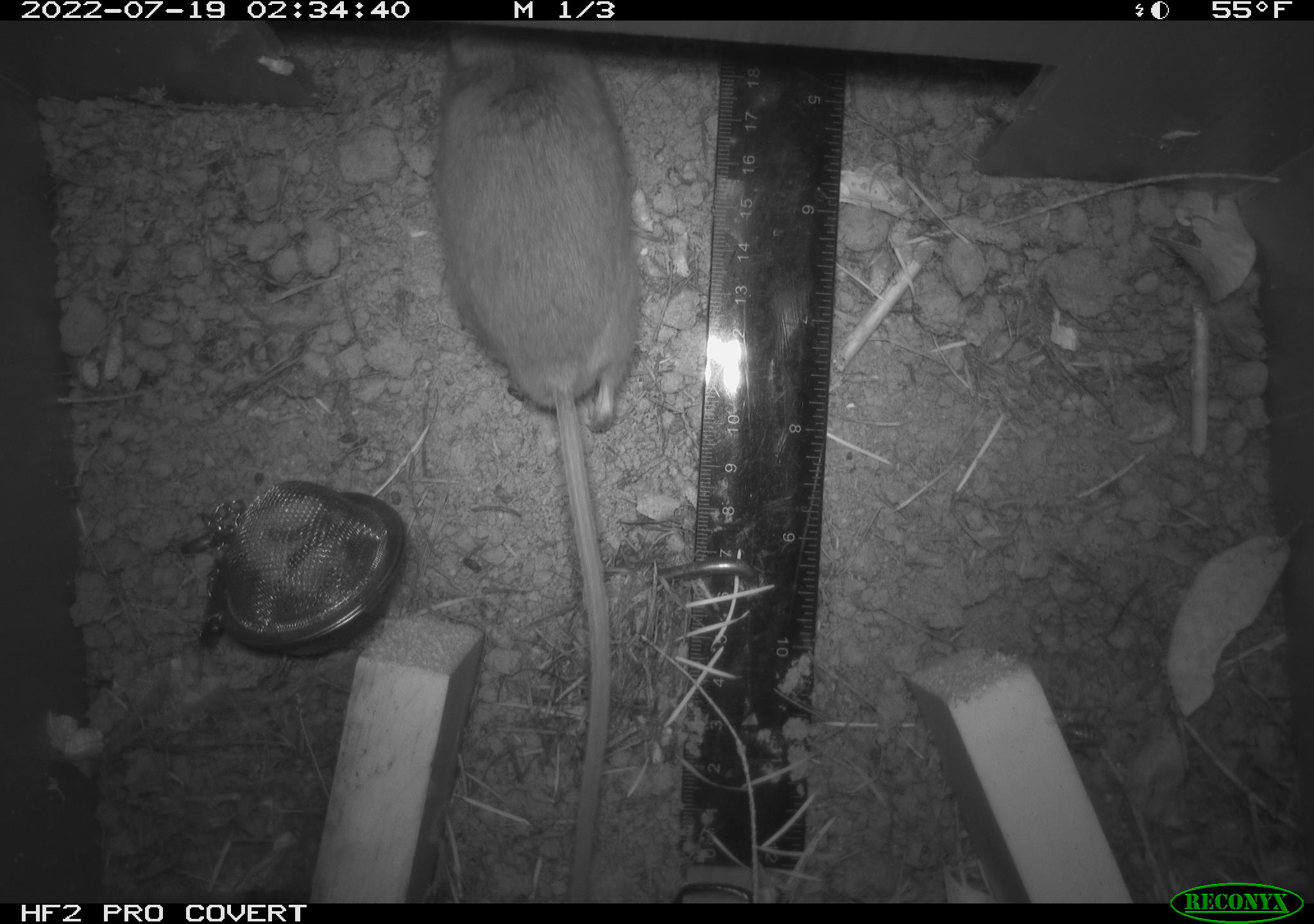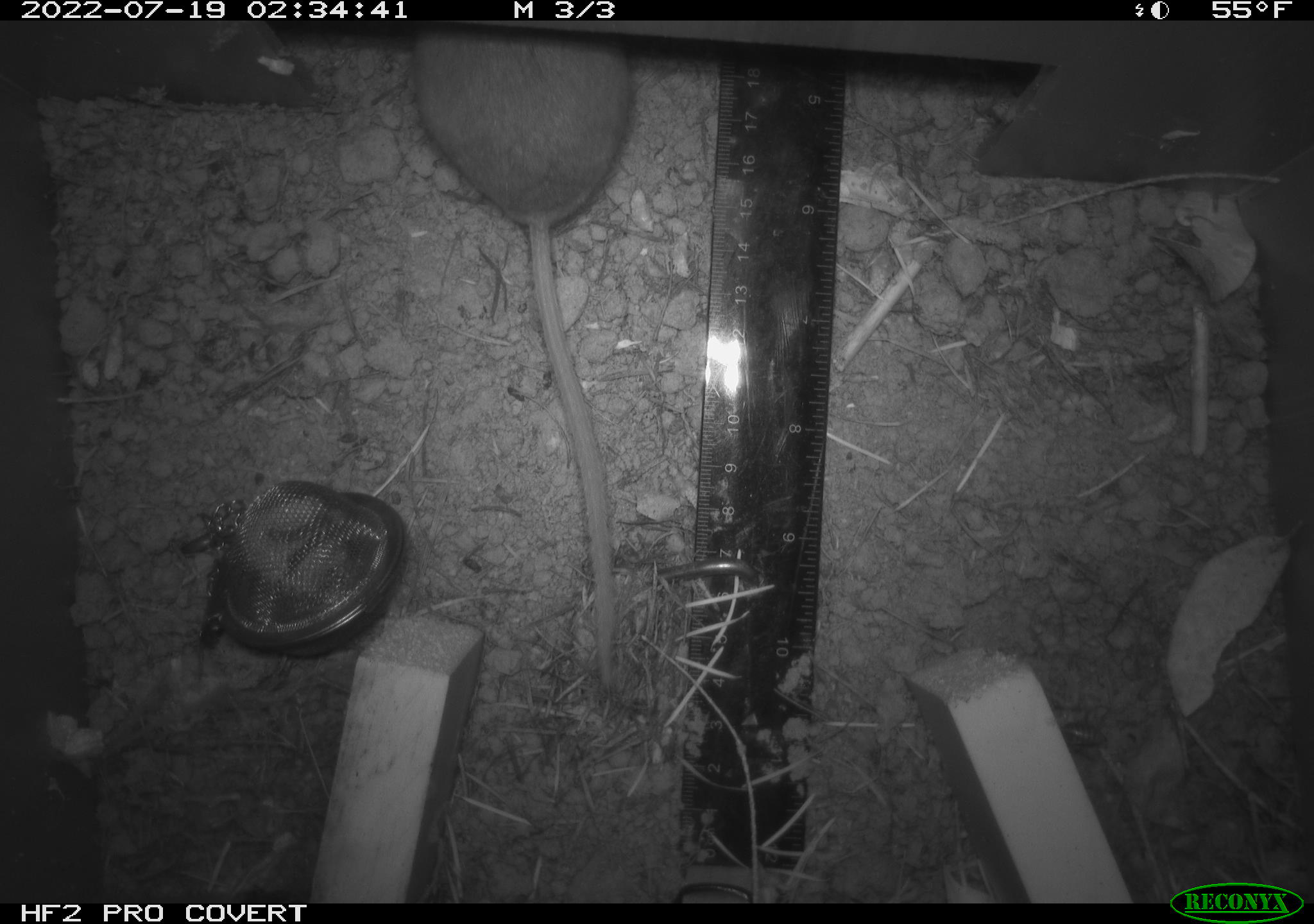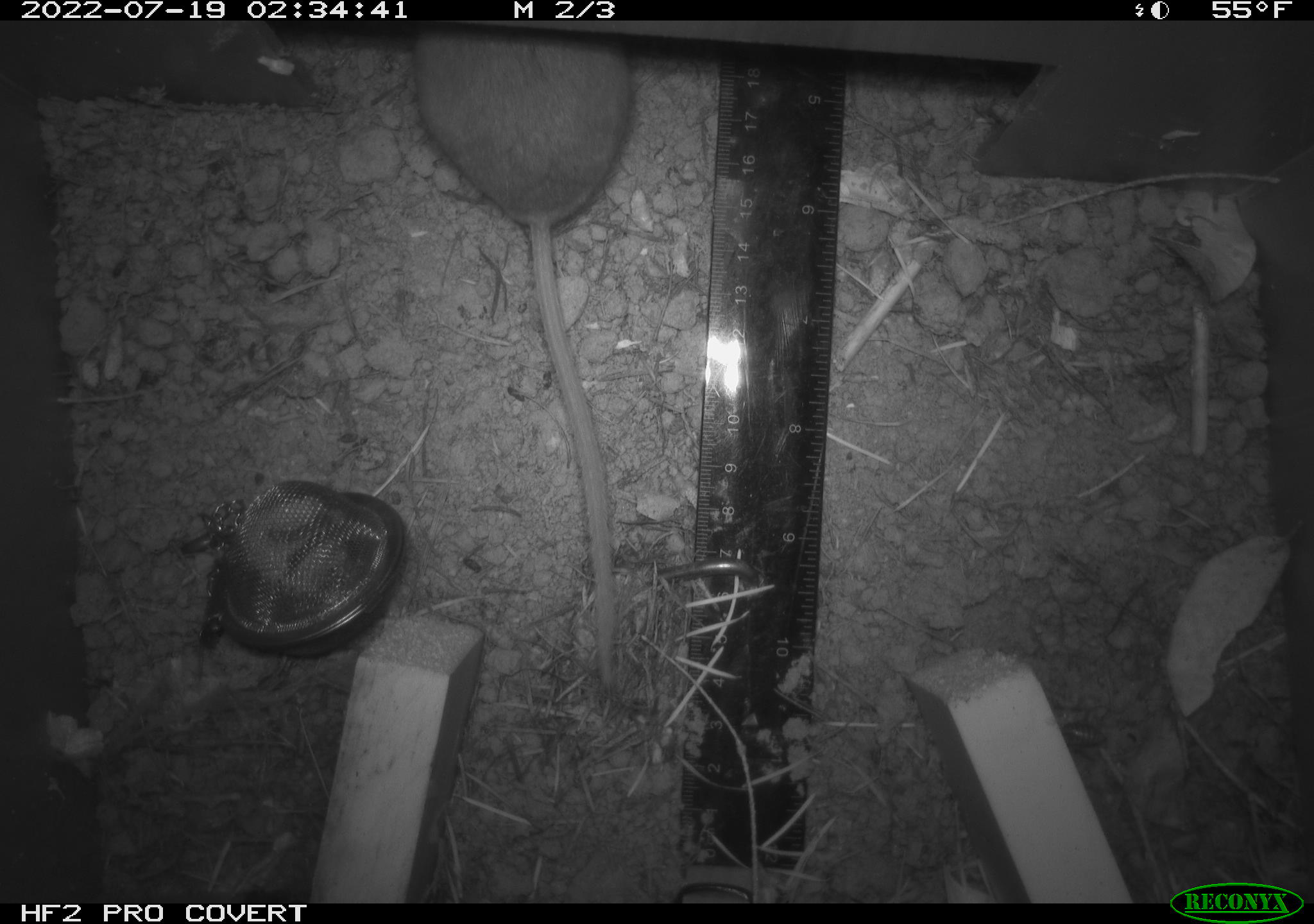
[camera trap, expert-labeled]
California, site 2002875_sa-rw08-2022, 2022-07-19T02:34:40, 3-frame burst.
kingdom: Animalia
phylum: Chordata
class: Mammalia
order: Rodentia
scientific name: Rodentia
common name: mouse species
Mouse species (Rodentia).